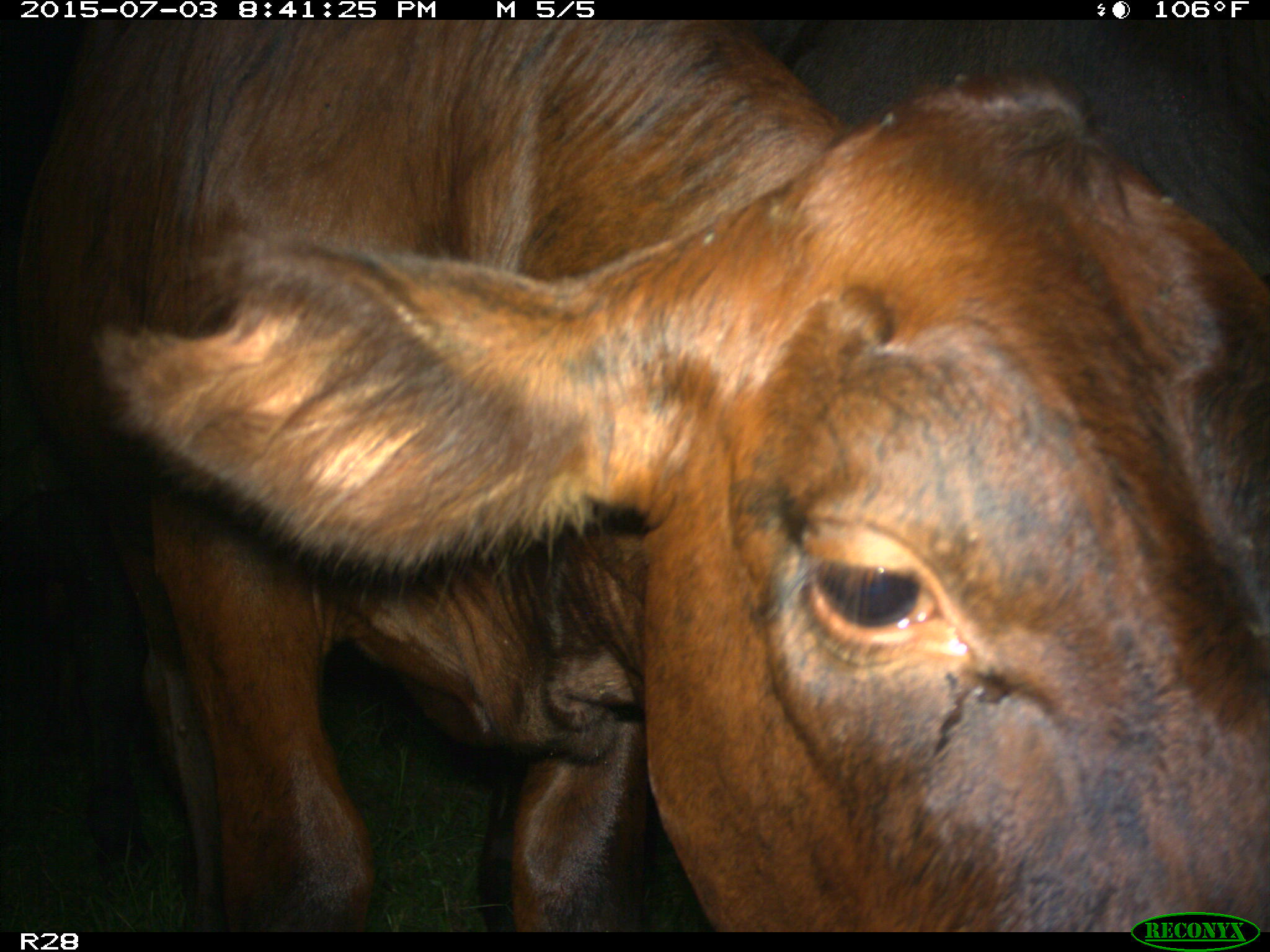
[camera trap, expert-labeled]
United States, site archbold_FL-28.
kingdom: Animalia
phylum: Chordata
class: Mammalia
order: Artiodactyla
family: Bovidae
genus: Bos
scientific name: Bos taurus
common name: domestic cow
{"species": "Bos taurus (domestic cow)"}